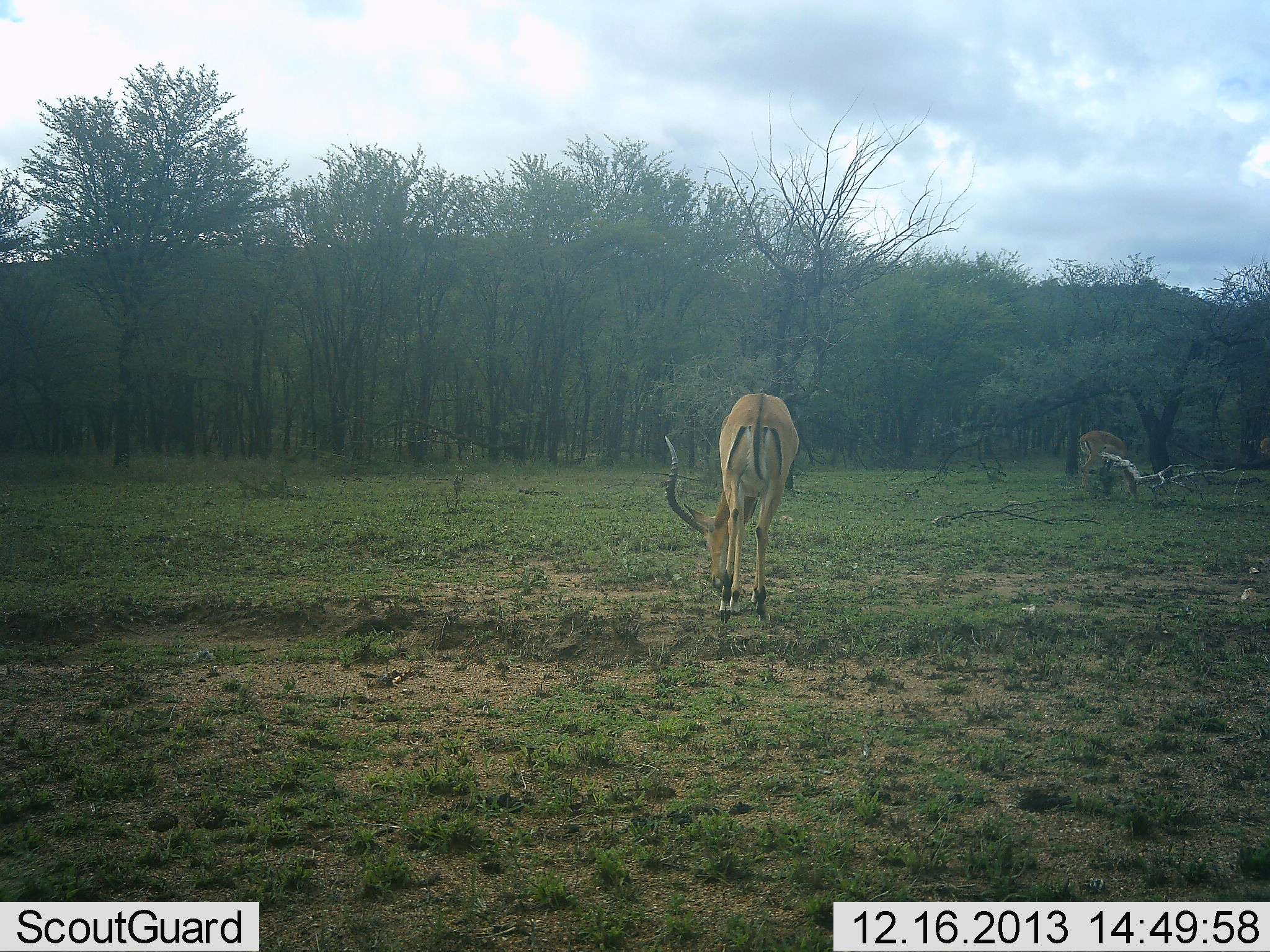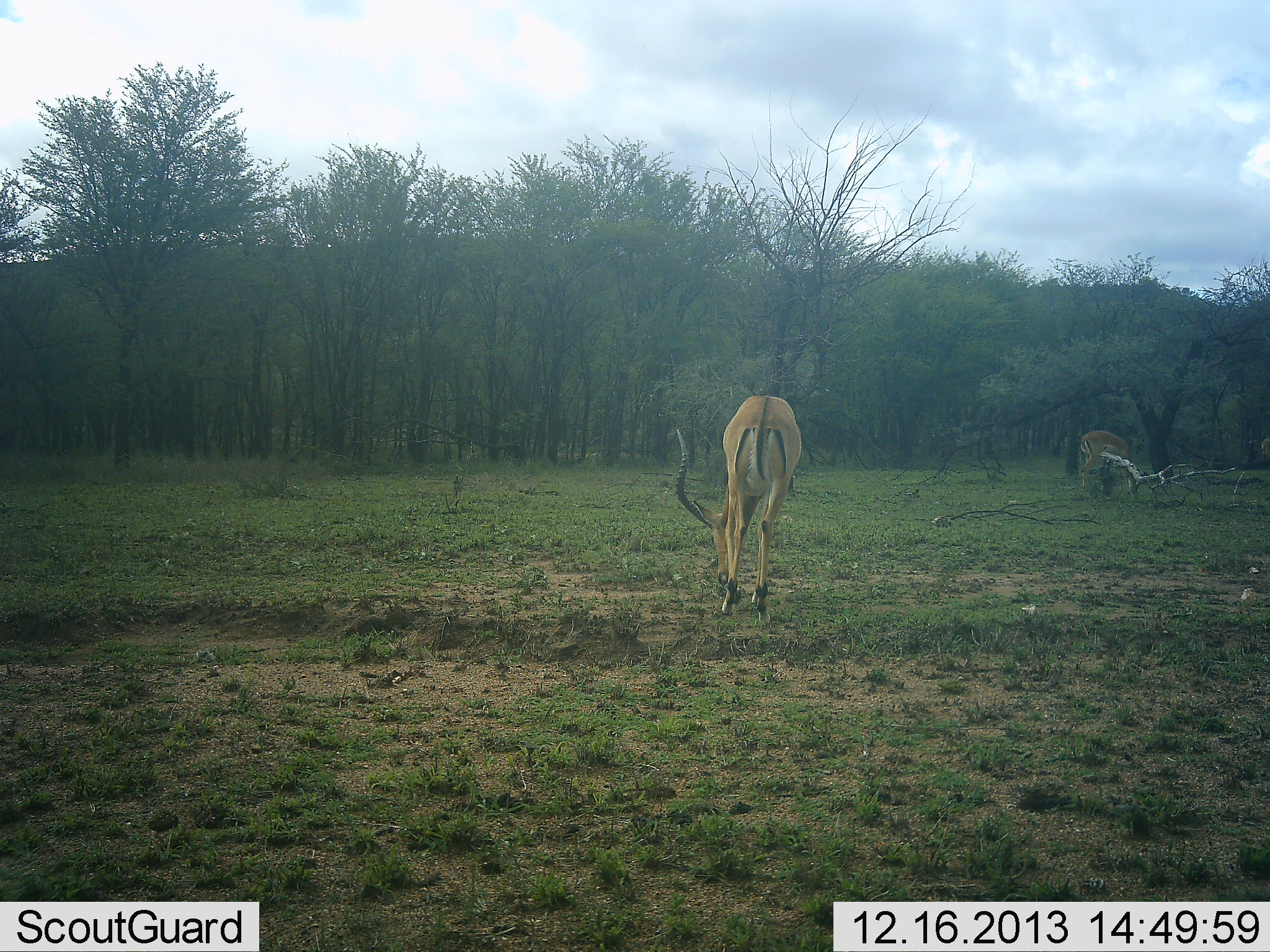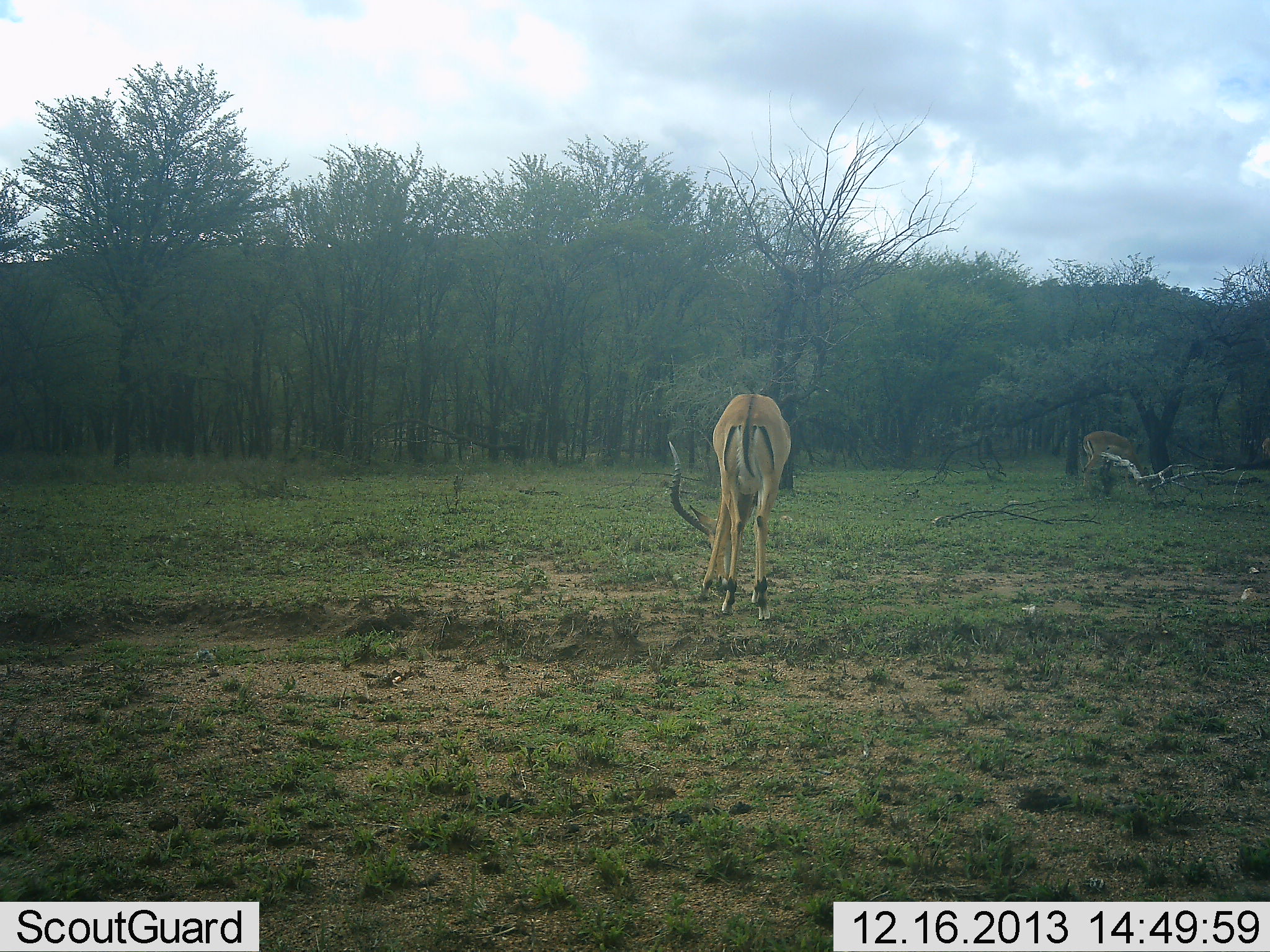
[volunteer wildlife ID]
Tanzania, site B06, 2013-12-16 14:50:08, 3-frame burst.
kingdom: Animalia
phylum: Chordata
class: Mammalia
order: Artiodactyla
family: Bovidae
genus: Aepyceros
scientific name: Aepyceros melampus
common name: impala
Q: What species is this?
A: Impala (Aepyceros melampus).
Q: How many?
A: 2.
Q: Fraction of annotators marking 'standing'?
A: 20%.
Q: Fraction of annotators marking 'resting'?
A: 0%.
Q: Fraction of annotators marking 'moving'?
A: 0%.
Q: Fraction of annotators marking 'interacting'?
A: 0%.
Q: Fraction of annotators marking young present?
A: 0%.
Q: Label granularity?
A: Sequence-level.